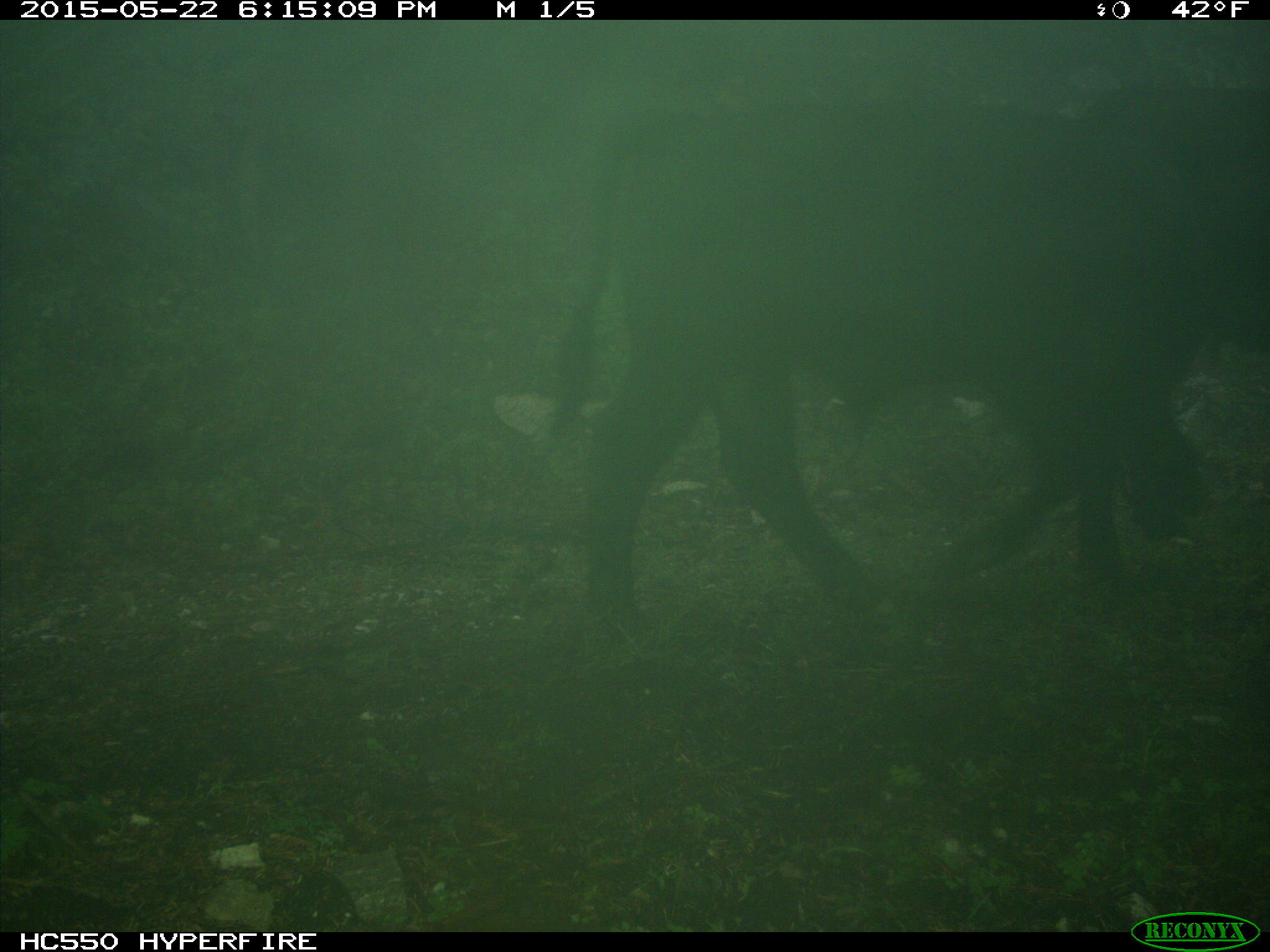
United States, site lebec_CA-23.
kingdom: Animalia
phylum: Chordata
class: Mammalia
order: Artiodactyla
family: Bovidae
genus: Bos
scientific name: Bos taurus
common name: domestic cow